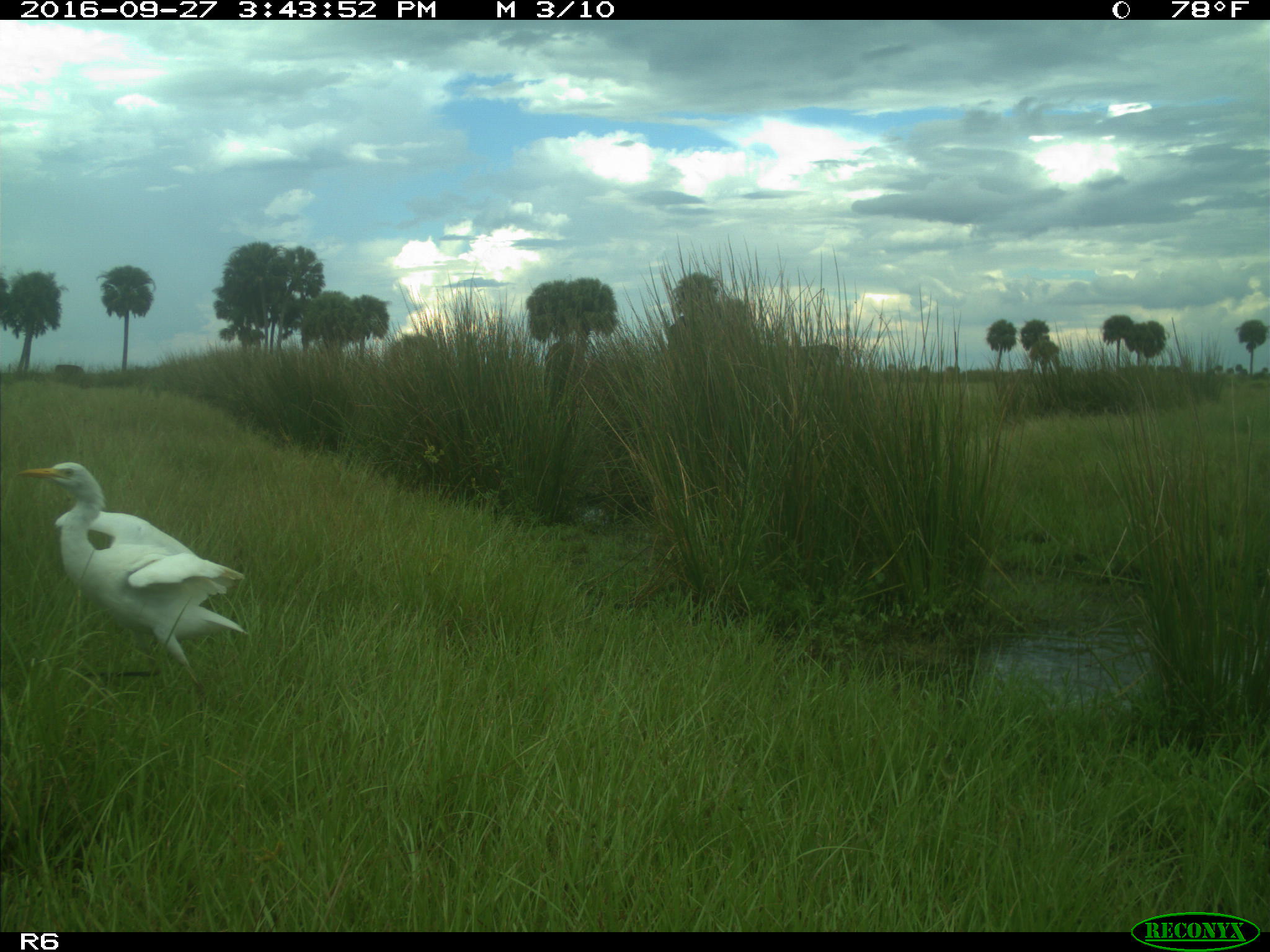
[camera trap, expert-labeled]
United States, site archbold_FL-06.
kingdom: Animalia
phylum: Chordata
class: Aves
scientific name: Aves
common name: birds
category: unidentified bird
Unidentified bird (birds) (Aves).